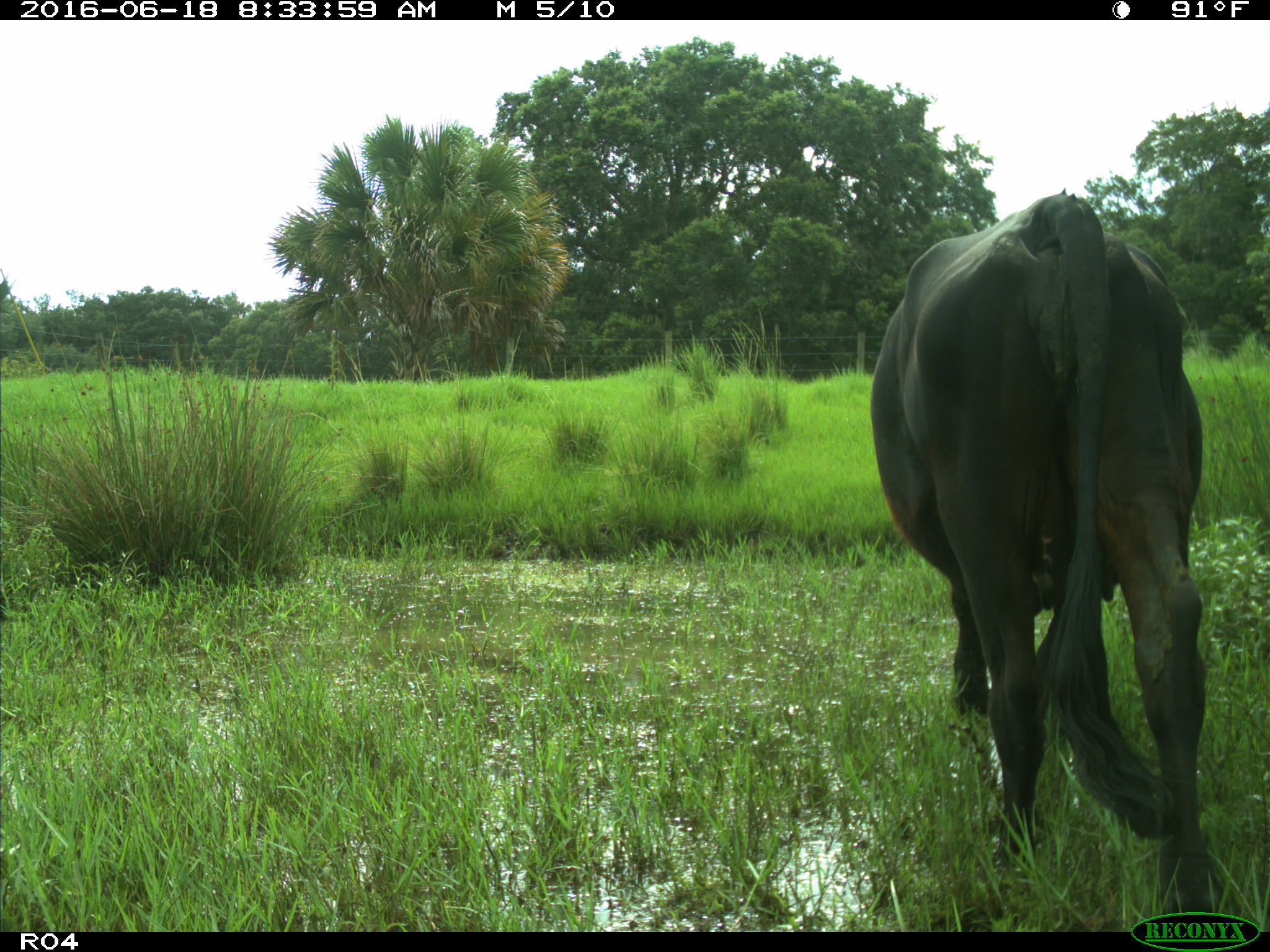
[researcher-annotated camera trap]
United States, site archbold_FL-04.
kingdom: Animalia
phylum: Chordata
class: Mammalia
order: Artiodactyla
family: Bovidae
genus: Bos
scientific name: Bos taurus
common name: domestic cow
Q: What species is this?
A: Bos taurus (domestic cow).